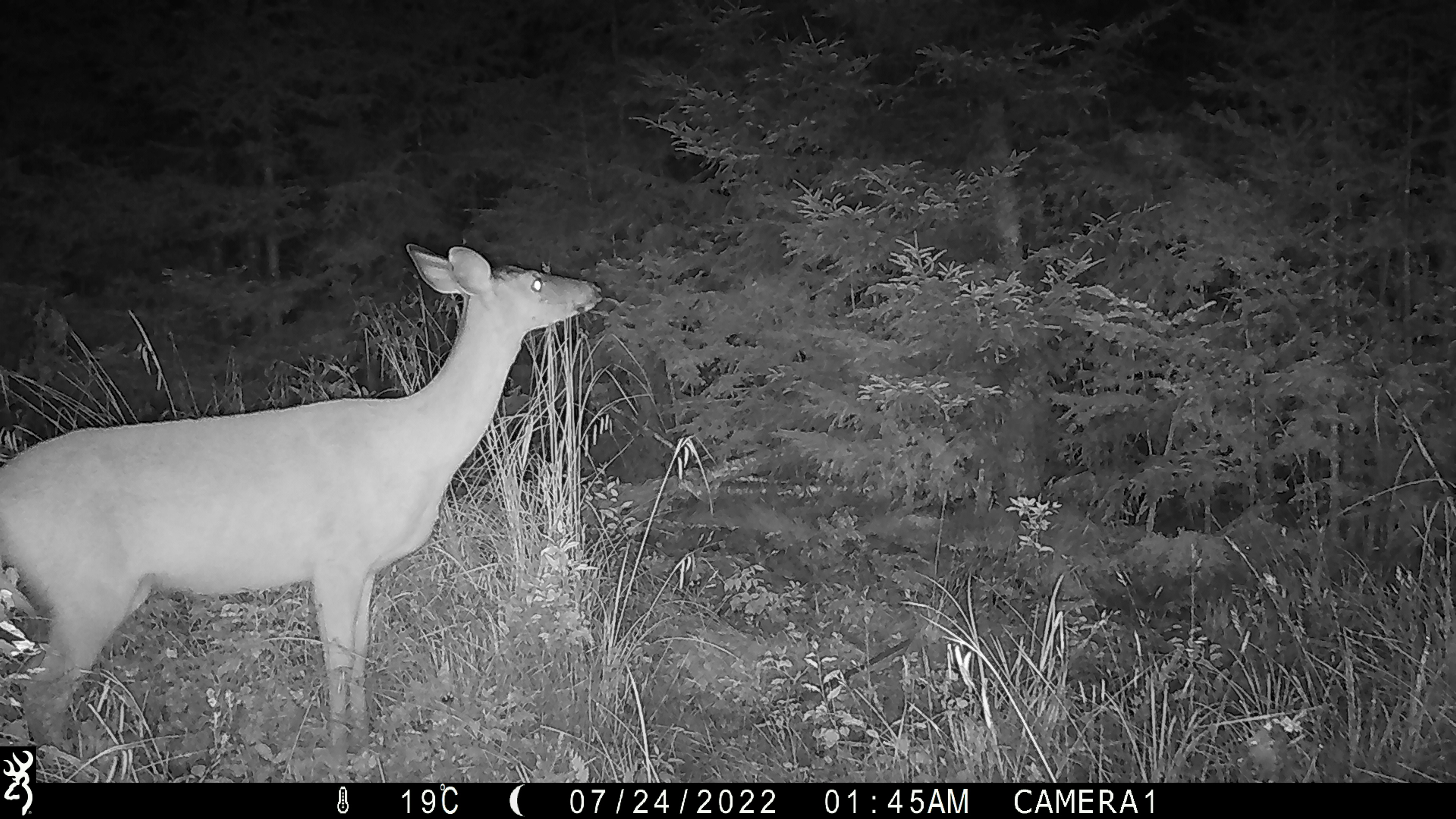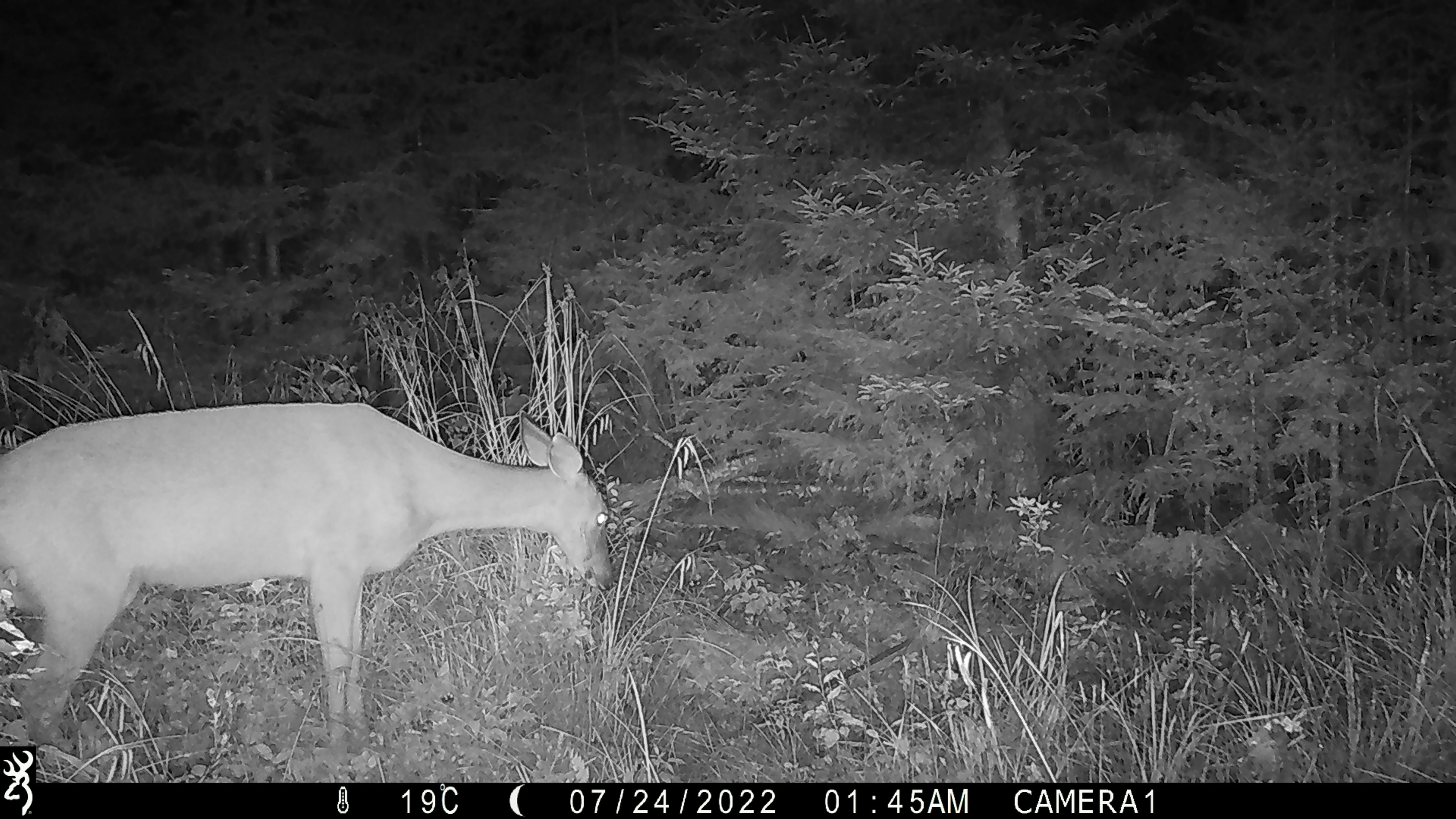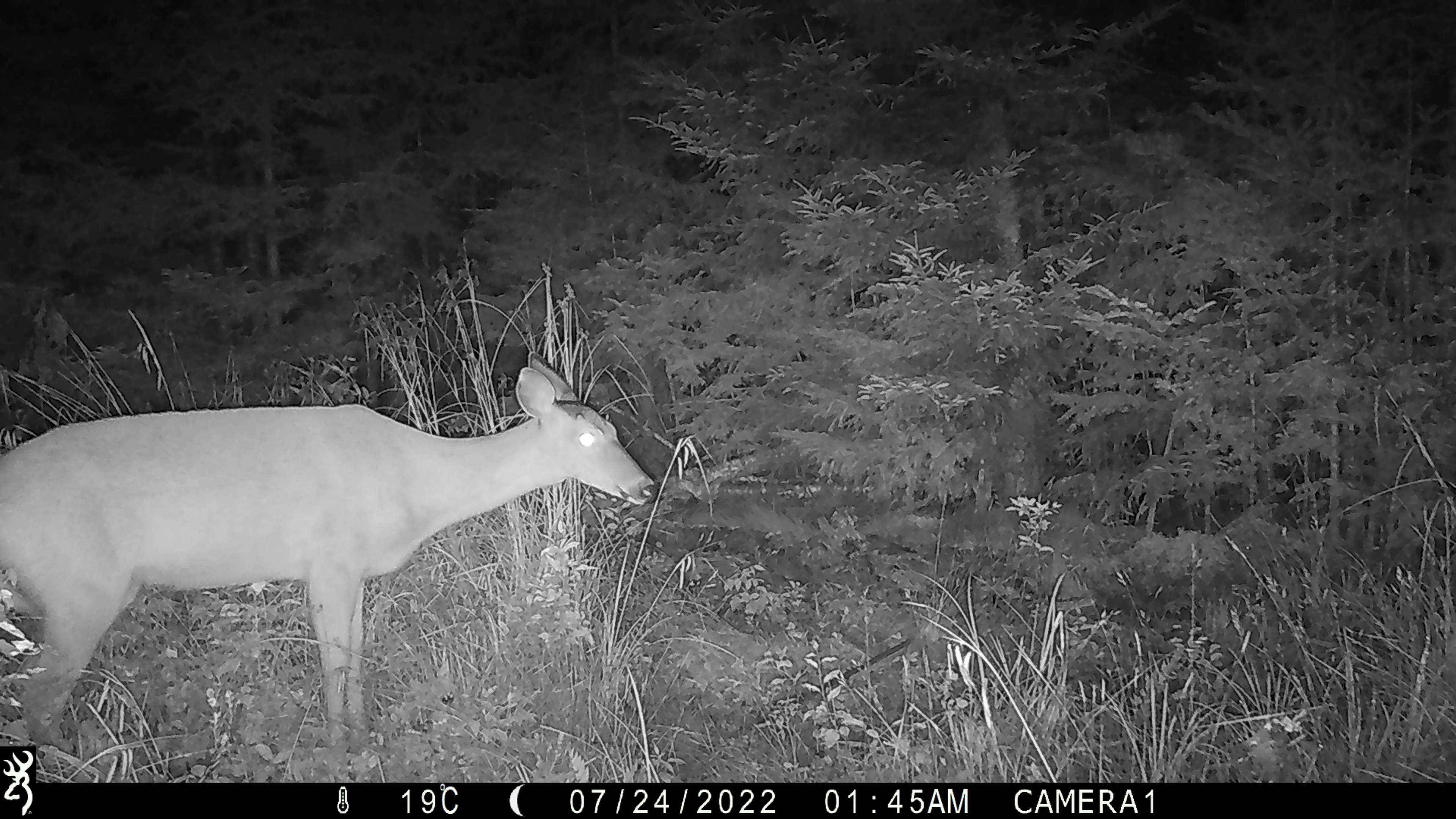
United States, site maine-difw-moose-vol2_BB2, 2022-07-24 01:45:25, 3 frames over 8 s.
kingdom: Animalia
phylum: Chordata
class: Mammalia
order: Artiodactyla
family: Cervidae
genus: Odocoileus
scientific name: Odocoileus virginianus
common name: white-tailed deer